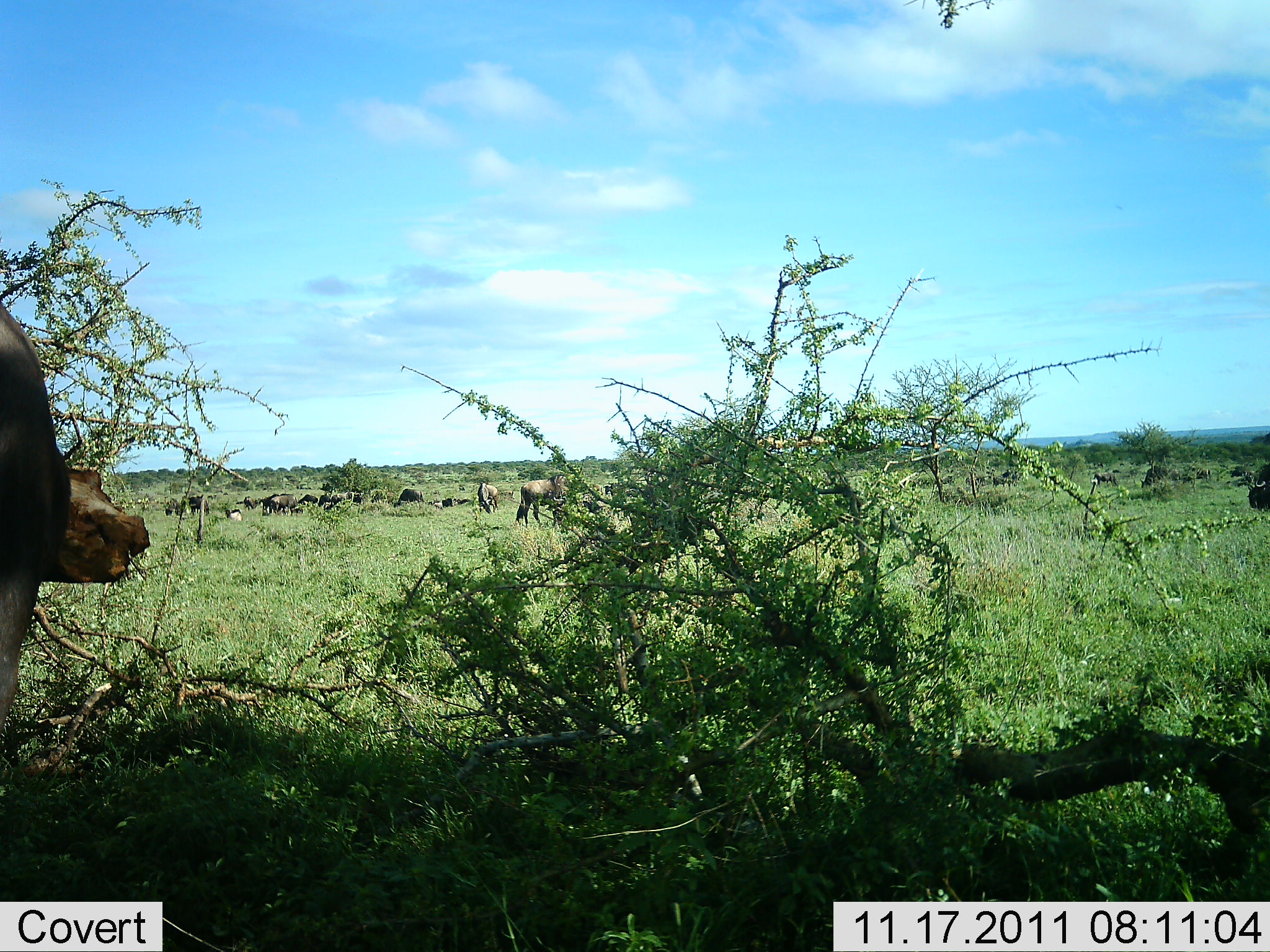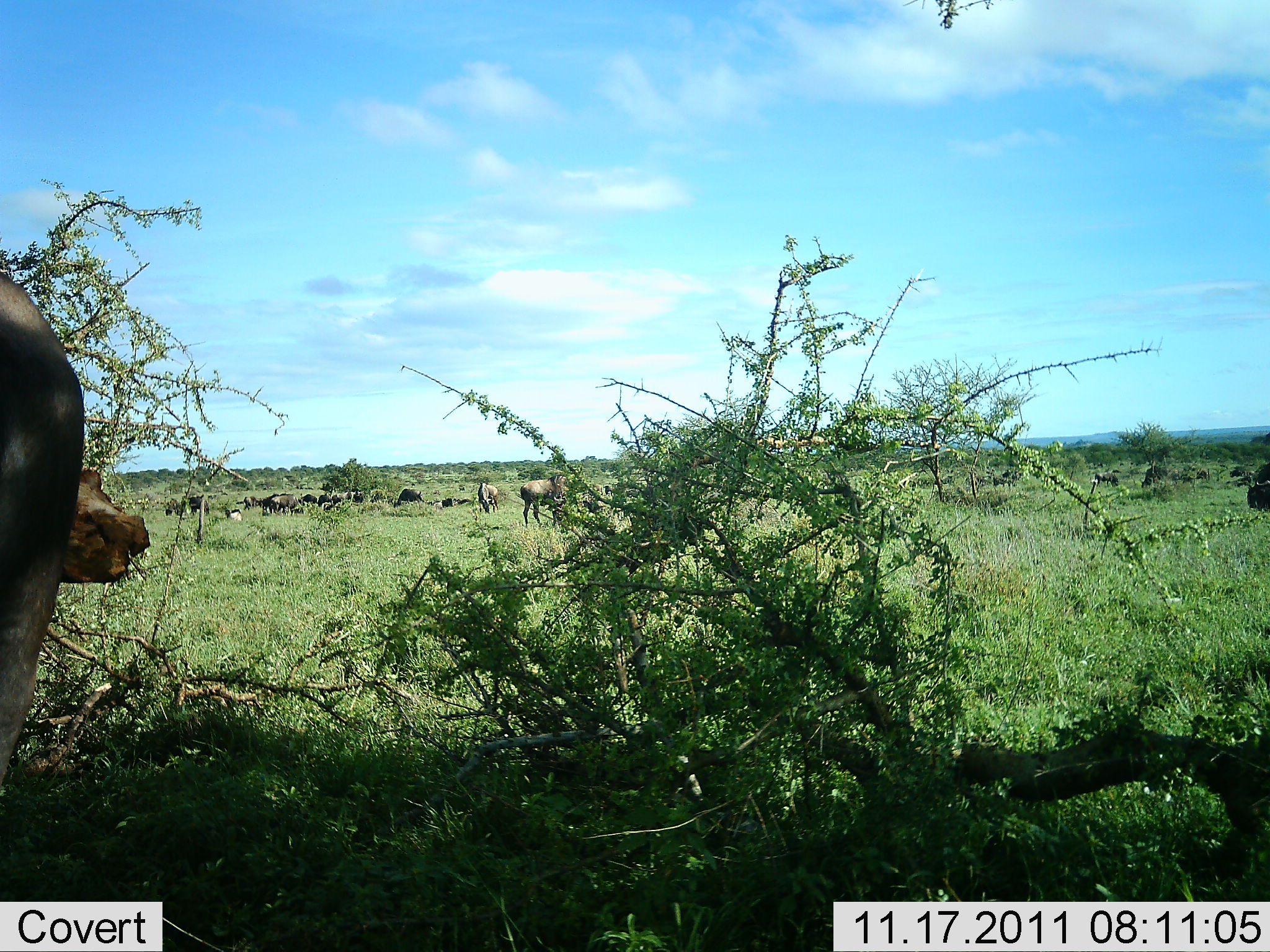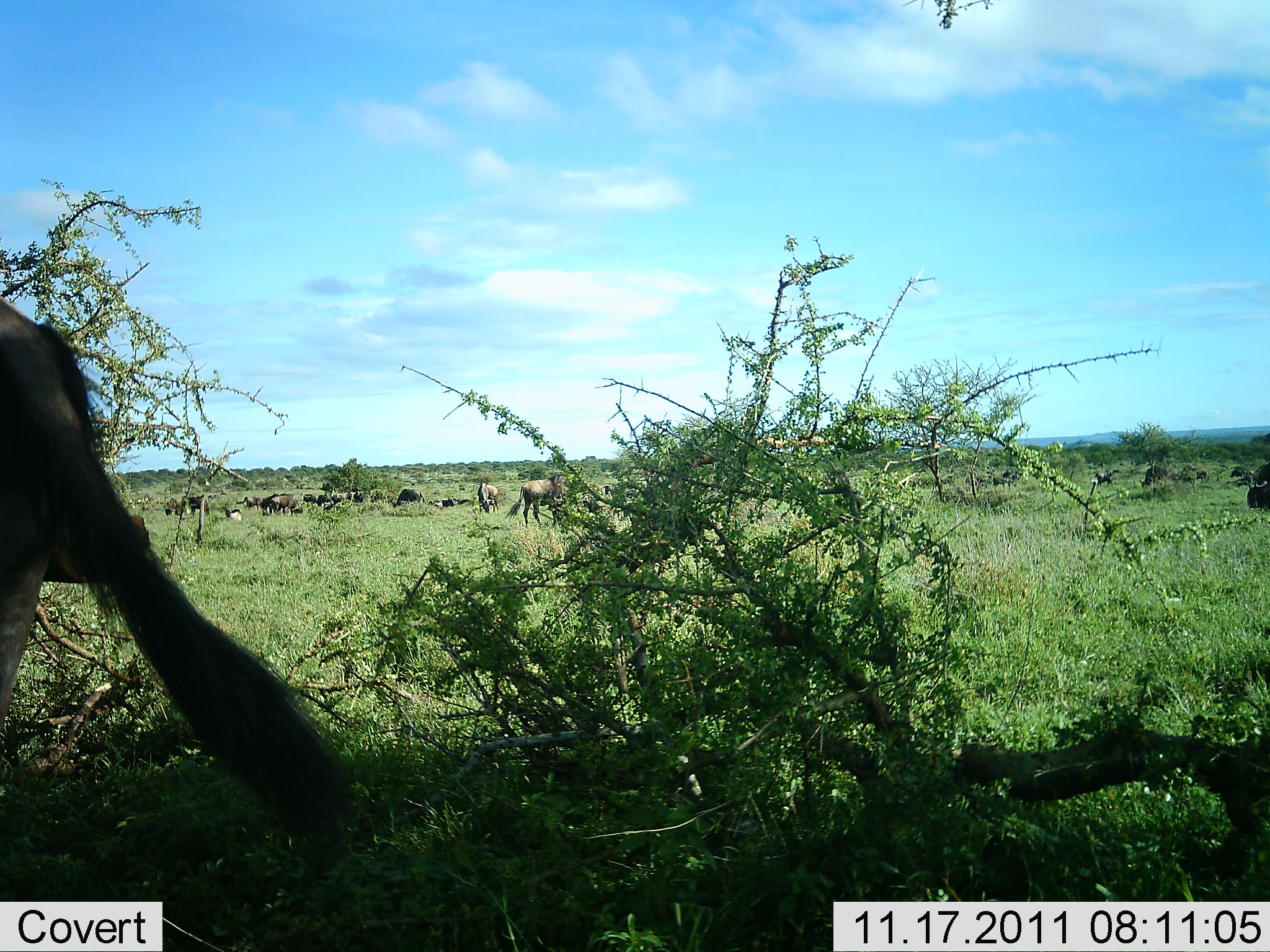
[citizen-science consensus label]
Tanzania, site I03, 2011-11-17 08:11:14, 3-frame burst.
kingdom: Animalia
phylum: Chordata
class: Mammalia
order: Artiodactyla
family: Bovidae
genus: Connochaetes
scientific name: Connochaetes taurinus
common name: blue wildebeest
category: wildebeest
Wildebeest (blue wildebeest) (Connochaetes taurinus), count 11-50. Behavior (volunteer vote fractions): standing 55%, resting 36%, moving 36%, interacting 9%. Young present (vote fraction): 0%. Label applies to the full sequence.